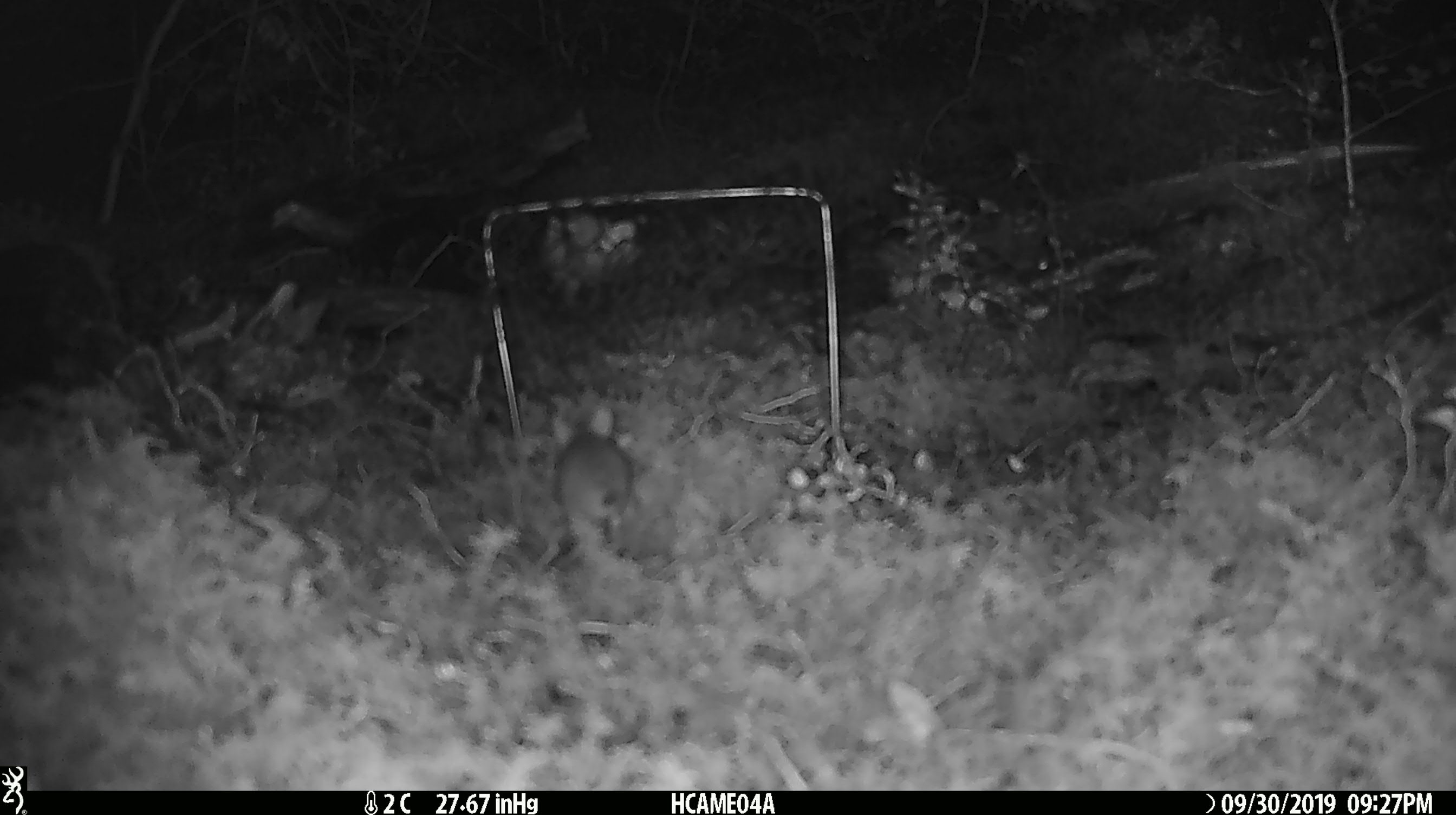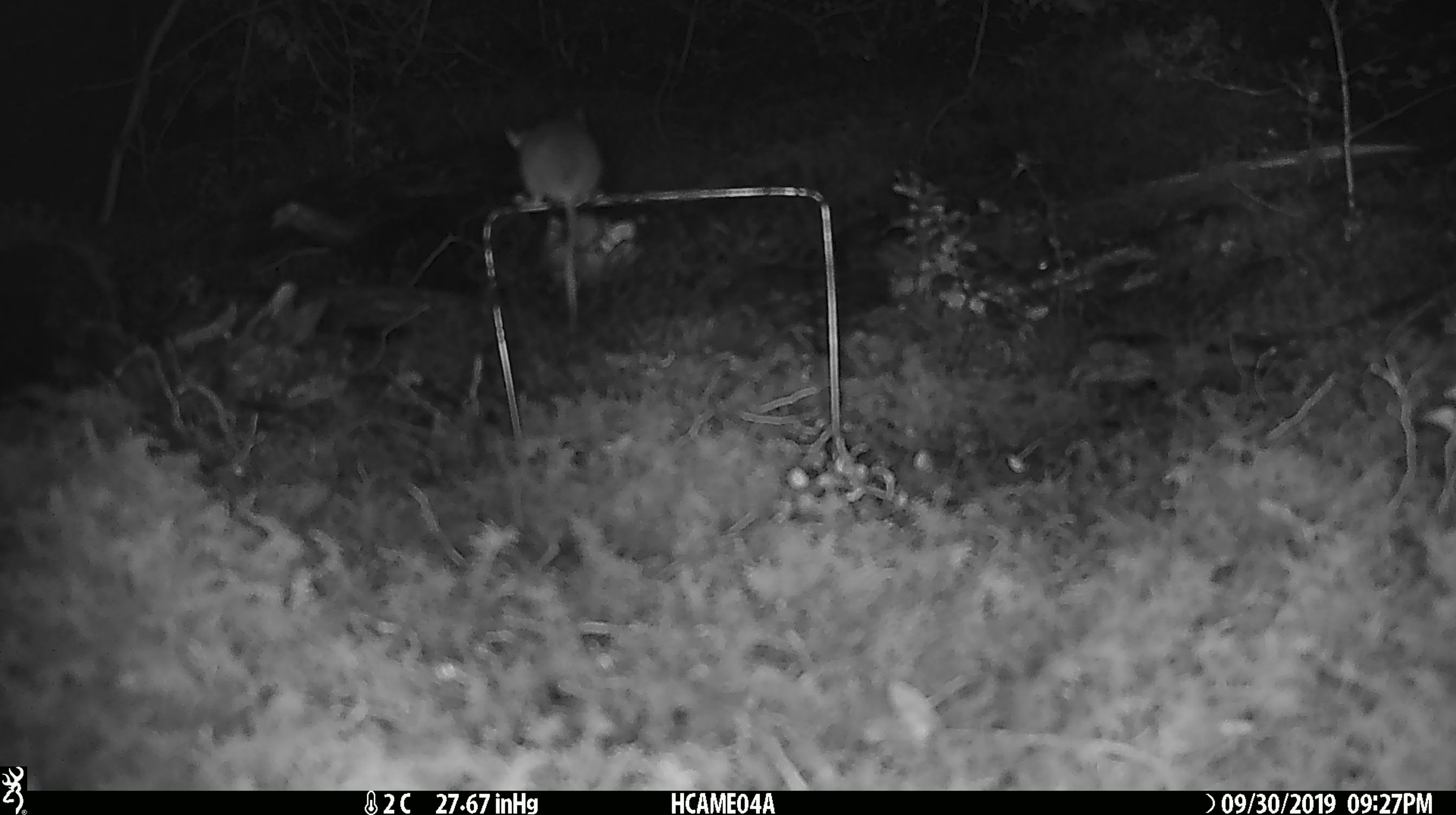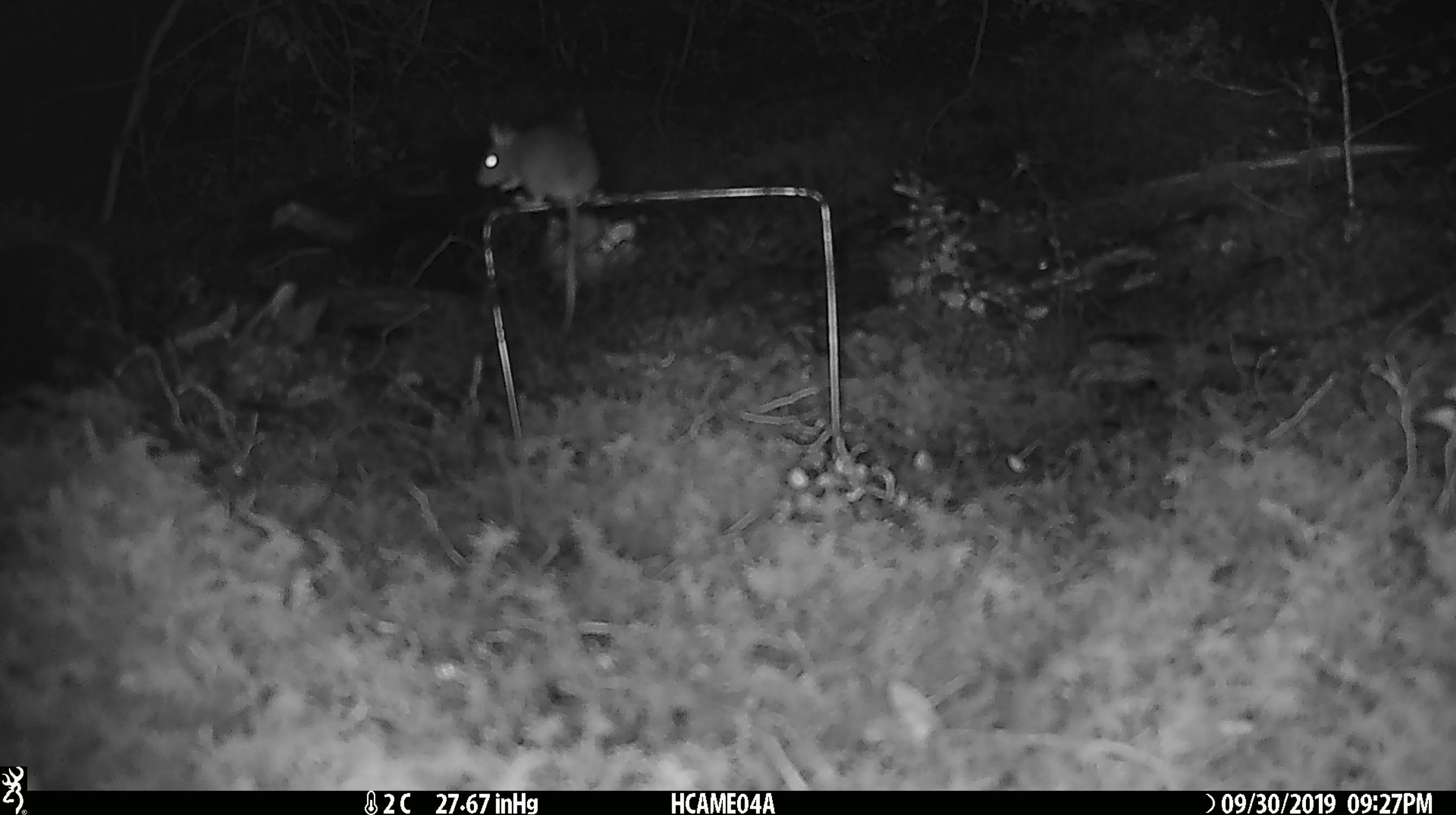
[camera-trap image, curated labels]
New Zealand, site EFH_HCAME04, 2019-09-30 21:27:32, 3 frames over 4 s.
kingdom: Animalia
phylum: Chordata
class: Mammalia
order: Rodentia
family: Muridae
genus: Mus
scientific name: Mus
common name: mouse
Mouse (Mus).